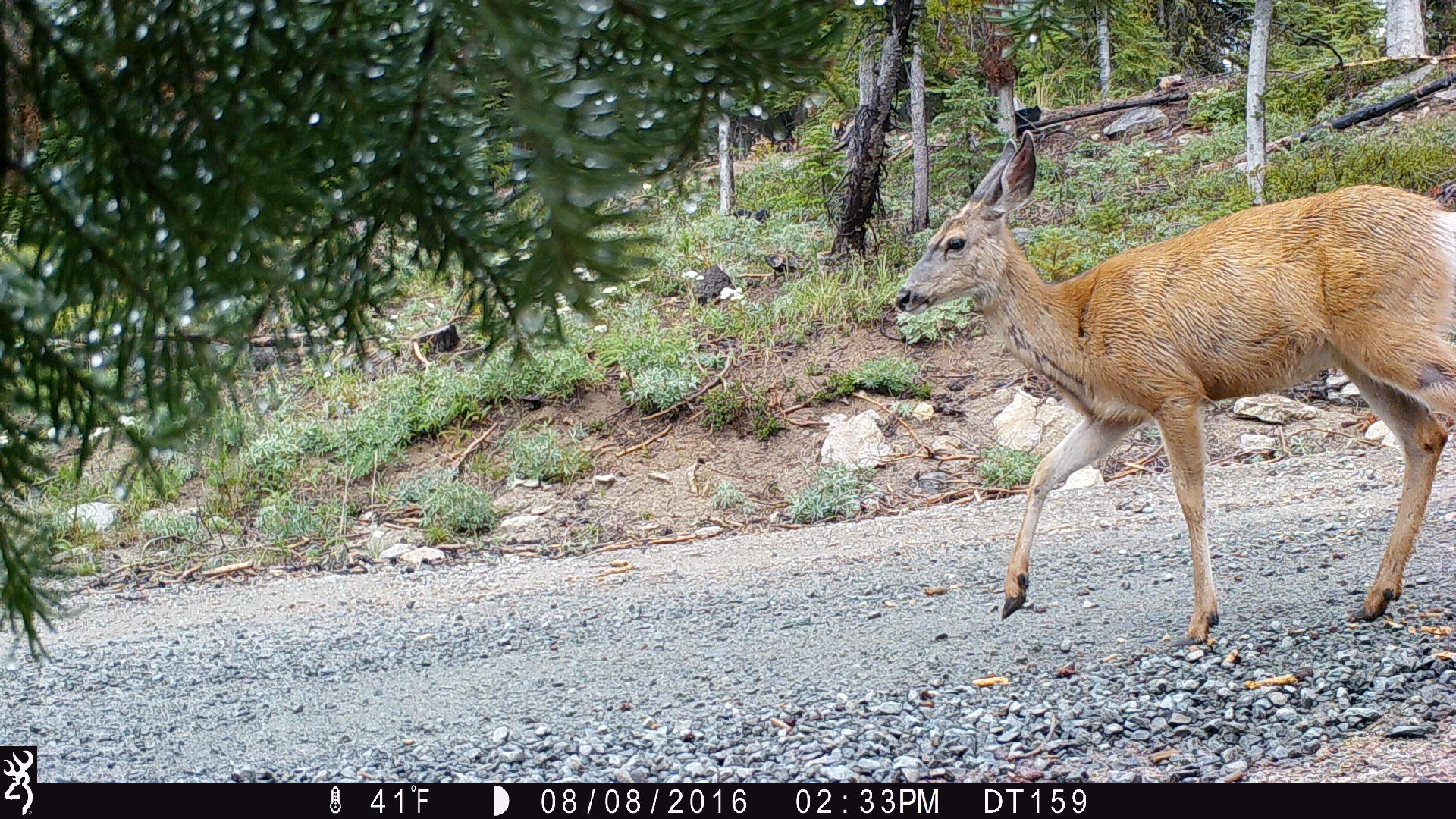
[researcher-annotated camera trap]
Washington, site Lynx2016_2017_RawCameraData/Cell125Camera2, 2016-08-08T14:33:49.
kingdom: Animalia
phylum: Chordata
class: Mammalia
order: Artiodactyla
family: Cervidae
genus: Odocoileus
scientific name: Odocoileus hemionus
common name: mule deer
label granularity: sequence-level